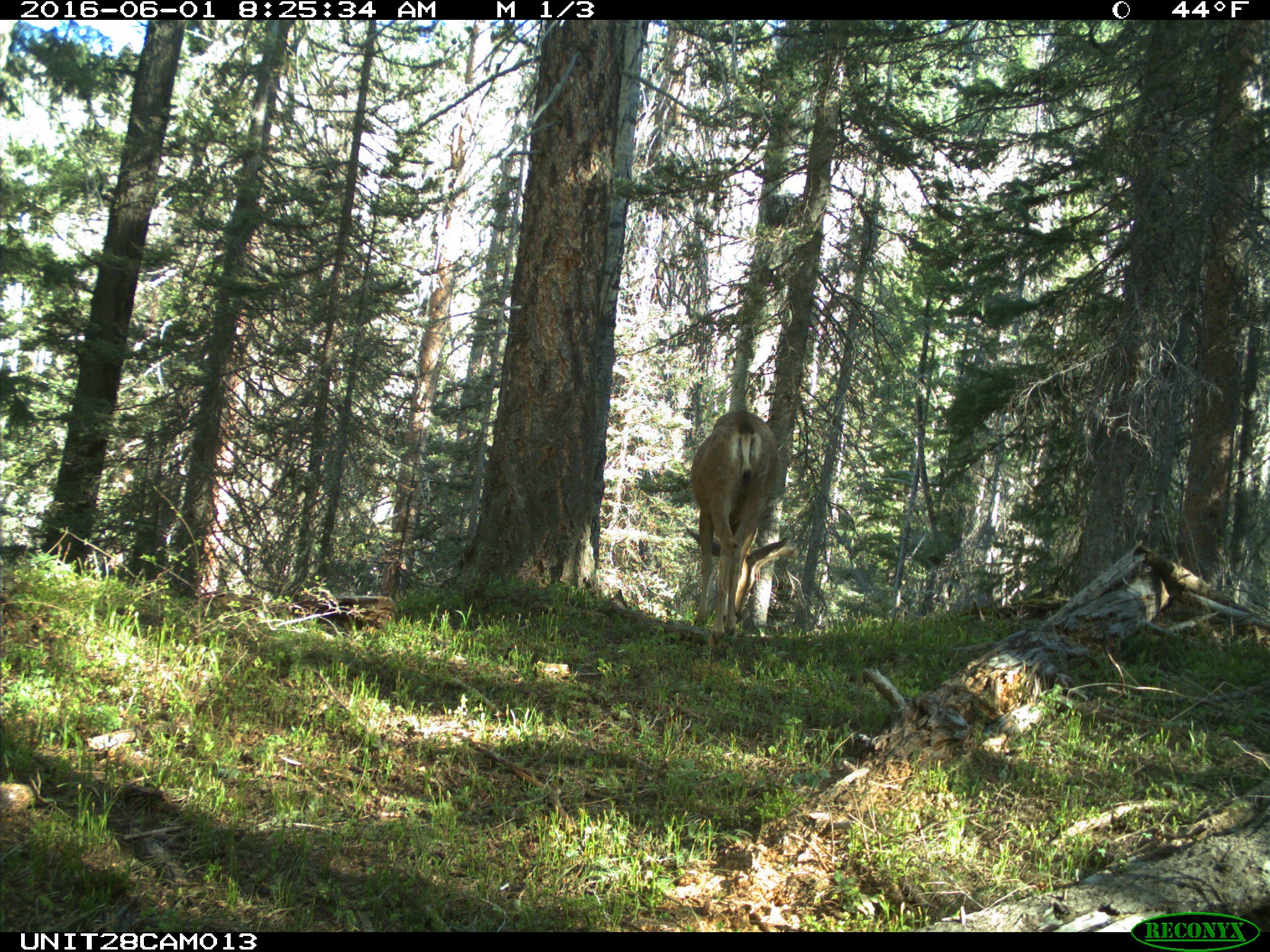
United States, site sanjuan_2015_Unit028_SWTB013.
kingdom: Animalia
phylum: Chordata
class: Mammalia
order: Artiodactyla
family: Cervidae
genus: Odocoileus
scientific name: Odocoileus hemionus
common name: mule deer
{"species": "Odocoileus hemionus (mule deer)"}